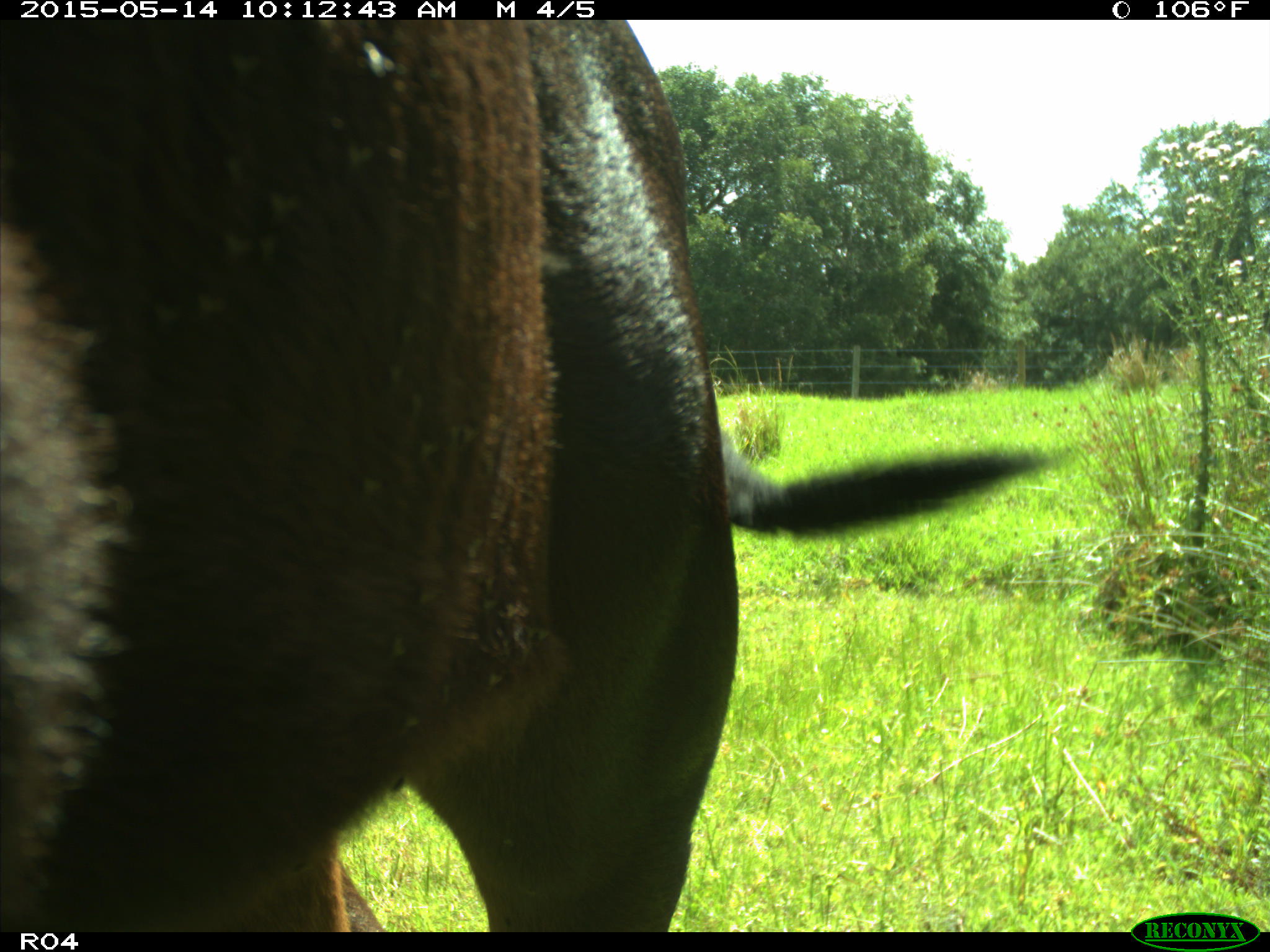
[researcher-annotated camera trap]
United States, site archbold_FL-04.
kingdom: Animalia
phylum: Chordata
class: Mammalia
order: Artiodactyla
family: Bovidae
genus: Bos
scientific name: Bos taurus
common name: domestic cow